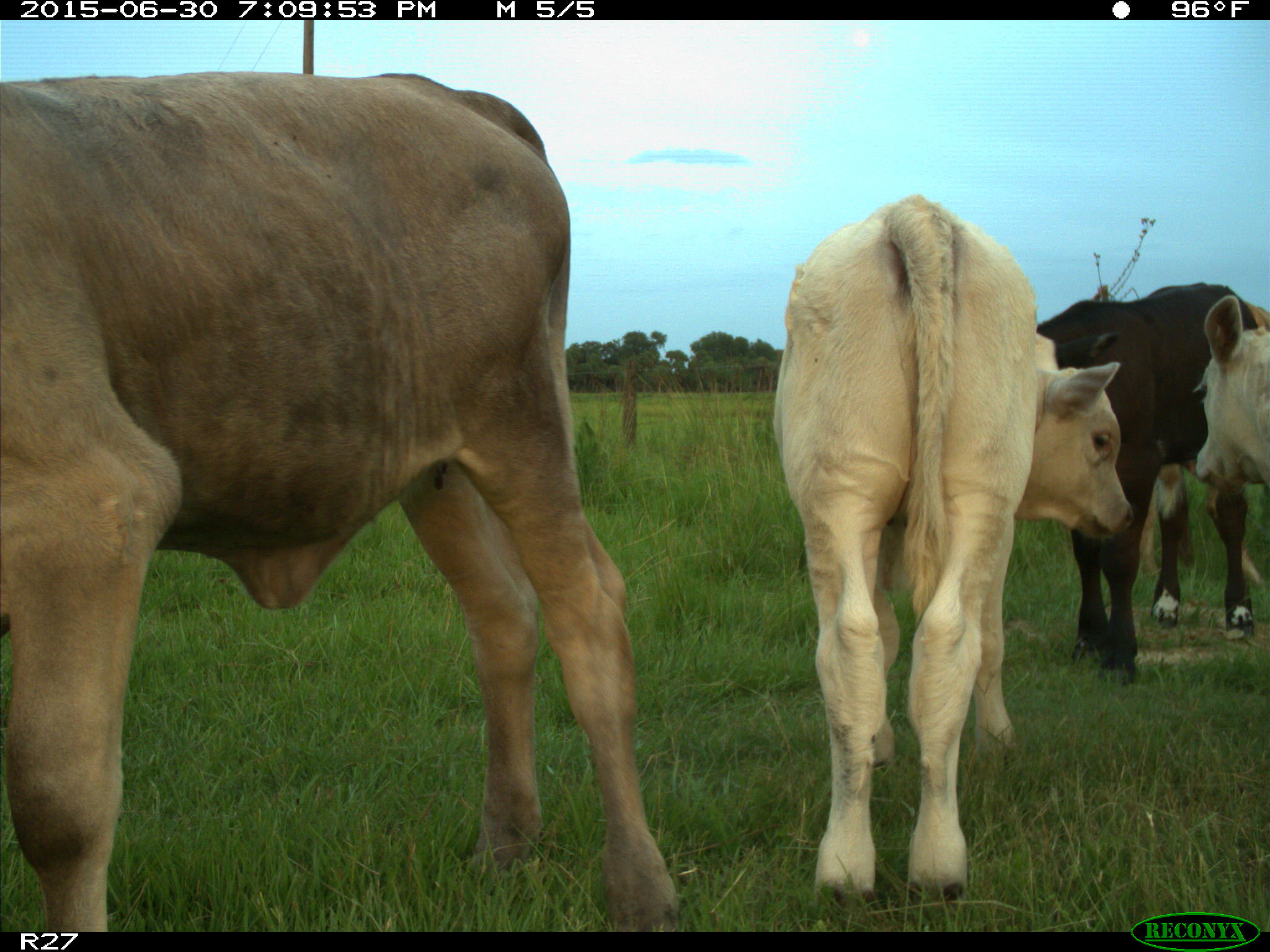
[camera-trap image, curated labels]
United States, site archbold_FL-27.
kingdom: Animalia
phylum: Chordata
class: Mammalia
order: Artiodactyla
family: Bovidae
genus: Bos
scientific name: Bos taurus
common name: domestic cow